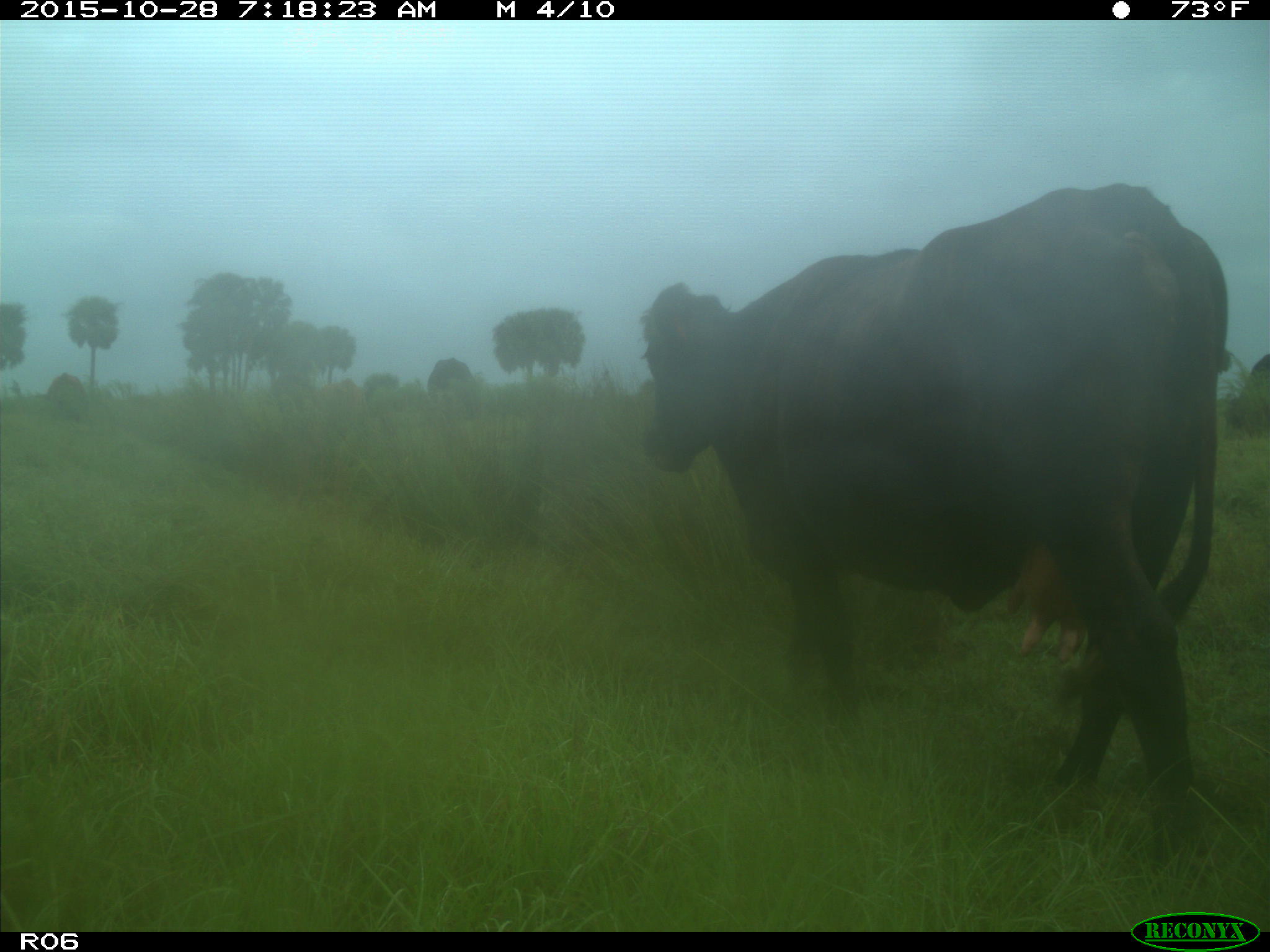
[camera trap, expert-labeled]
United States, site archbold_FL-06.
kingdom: Animalia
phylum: Chordata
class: Mammalia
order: Artiodactyla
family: Bovidae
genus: Bos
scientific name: Bos taurus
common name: domestic cow